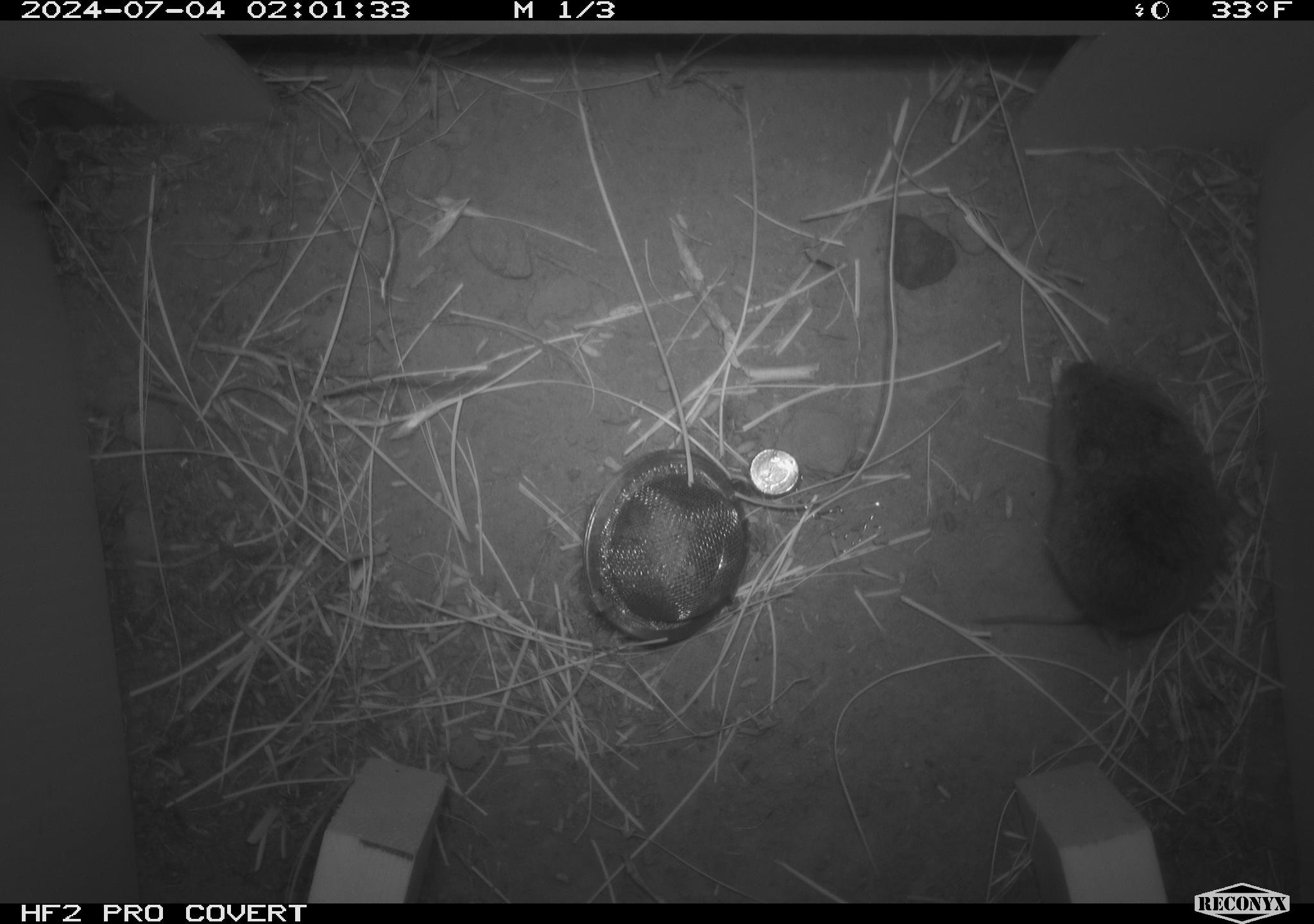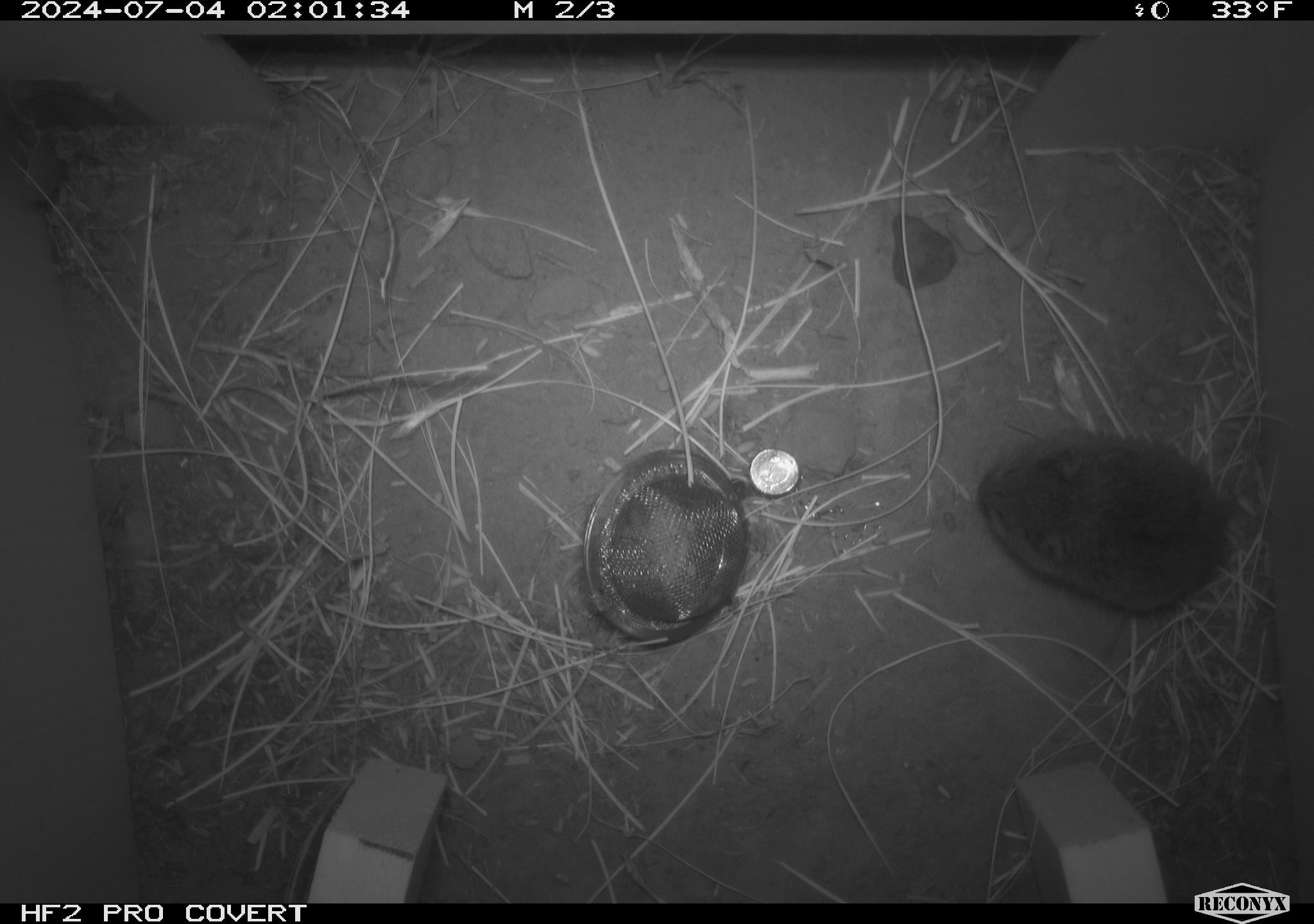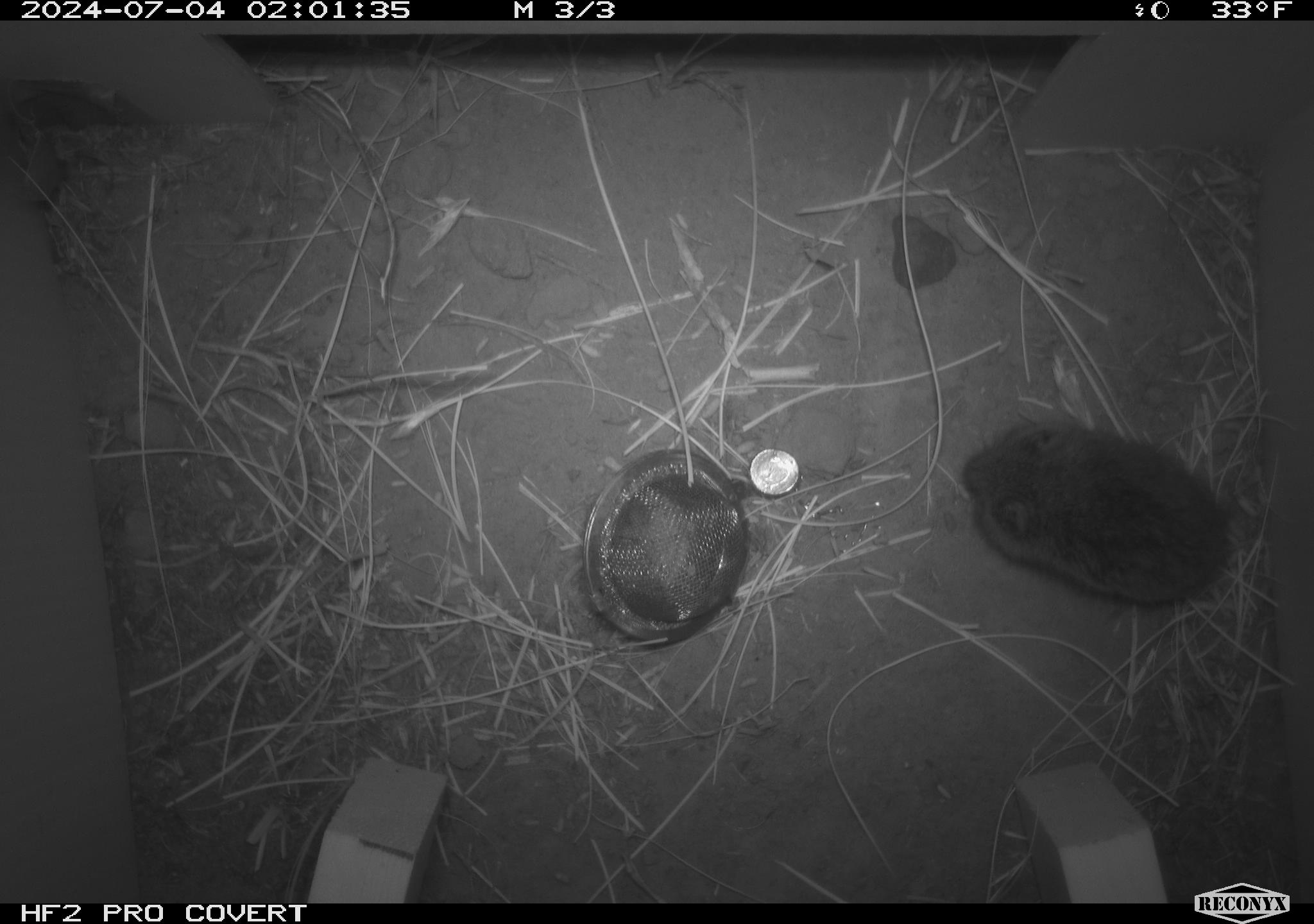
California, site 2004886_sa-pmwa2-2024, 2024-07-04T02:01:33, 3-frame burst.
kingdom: Animalia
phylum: Chordata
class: Mammalia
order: Rodentia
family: Cricetidae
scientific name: Arvicolinae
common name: voles, lemmings, and muskrats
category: arvicolinae subfamily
Arvicolinae subfamily (voles, lemmings, and muskrats) (Arvicolinae).